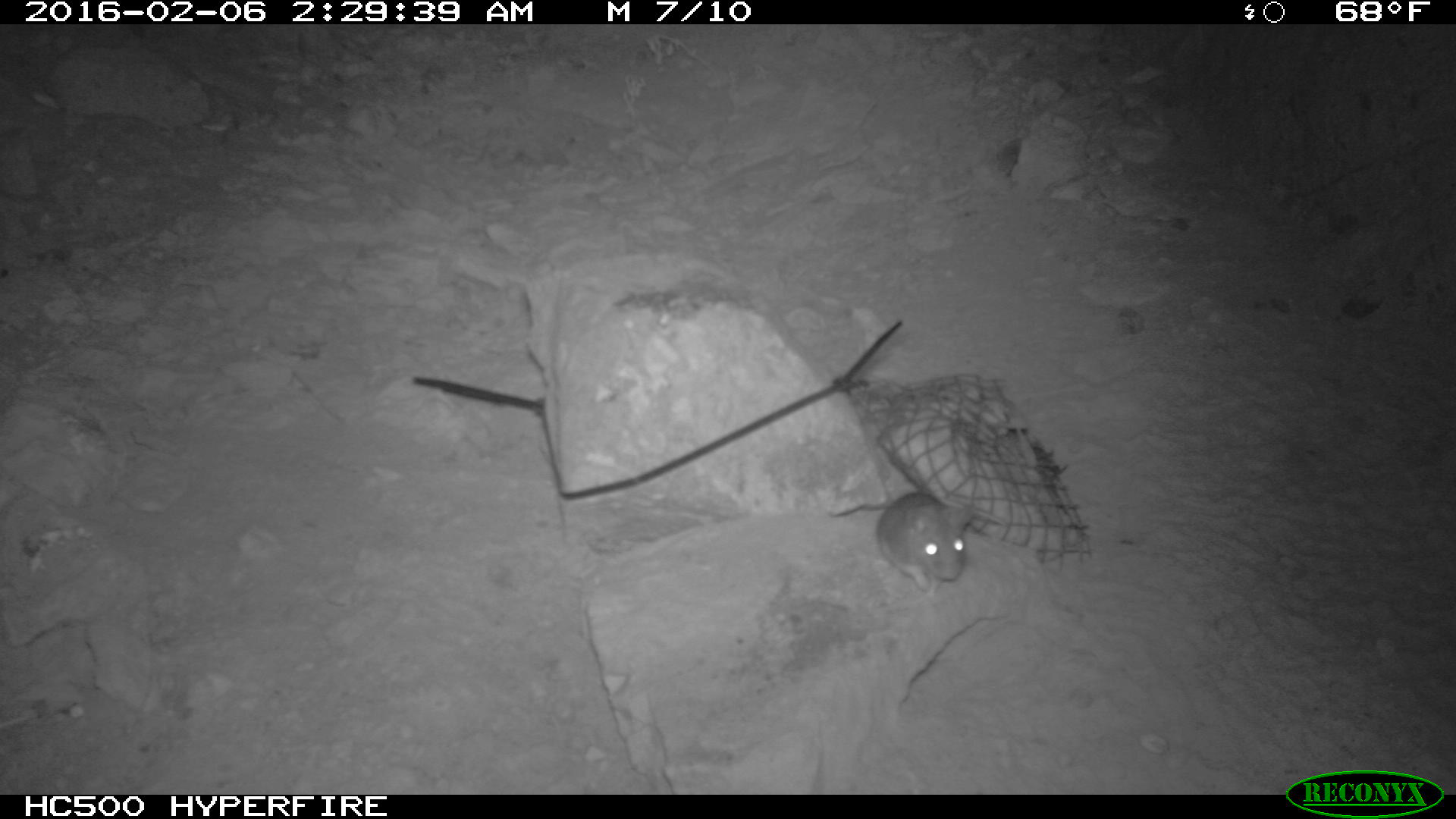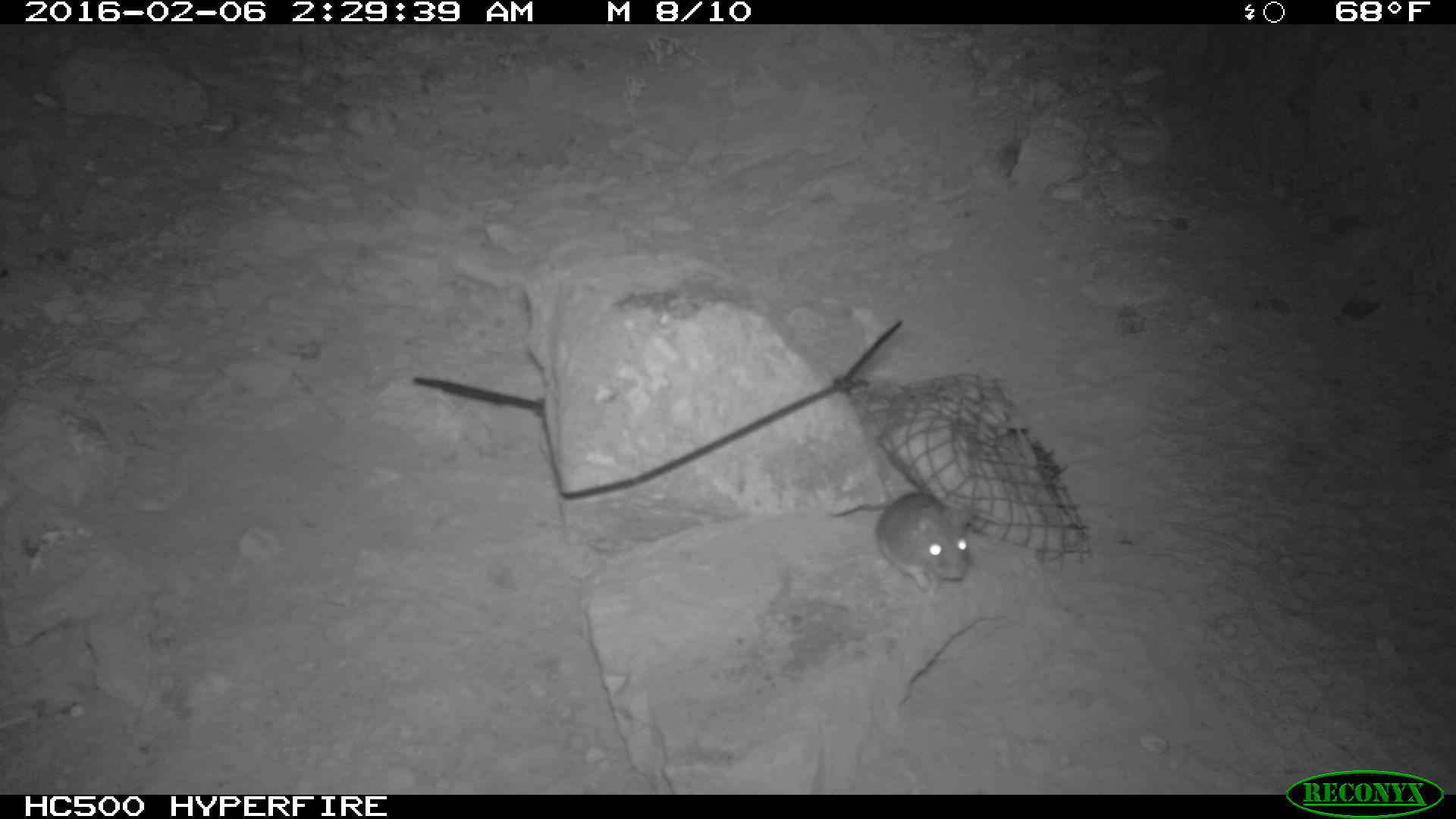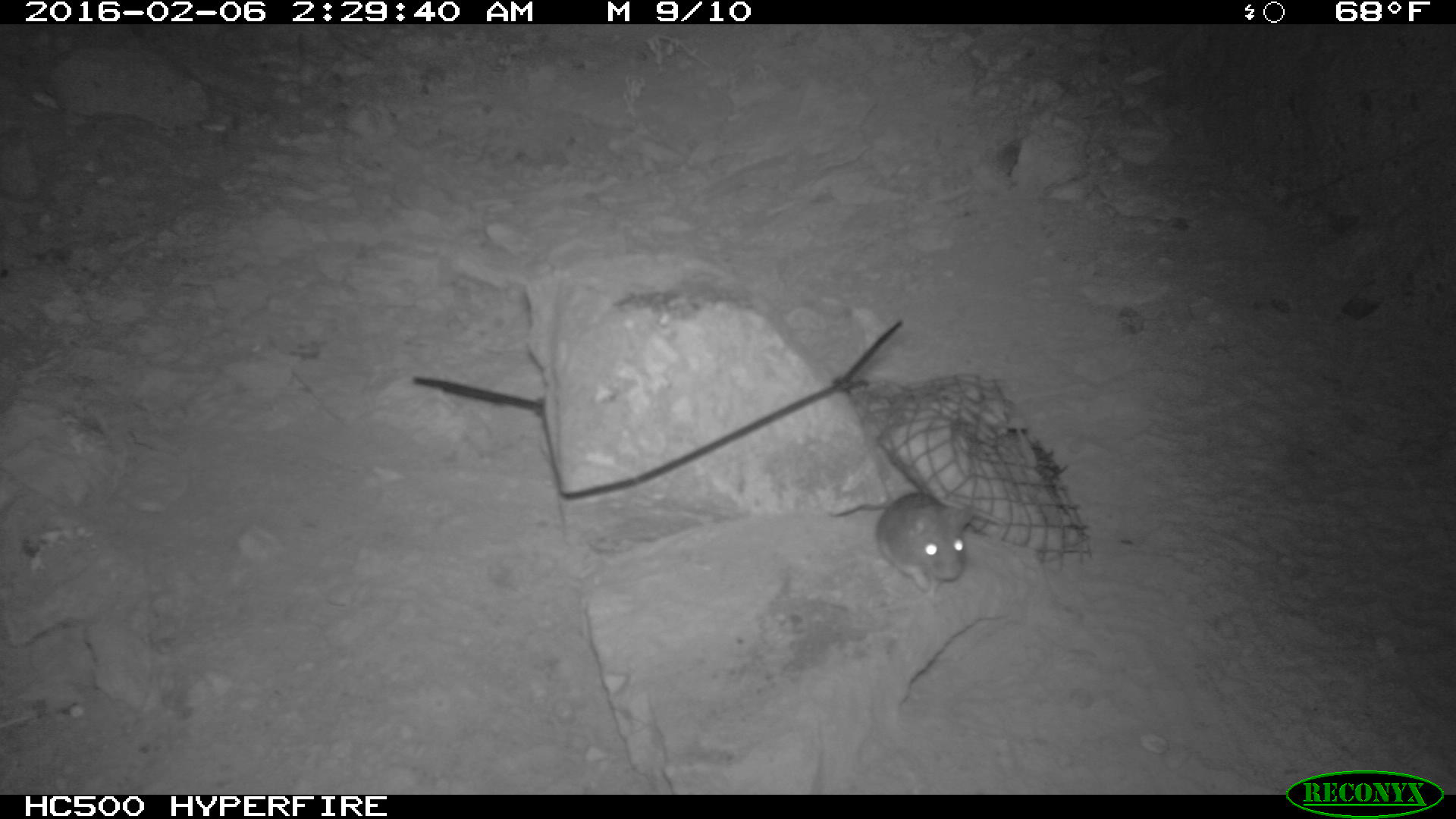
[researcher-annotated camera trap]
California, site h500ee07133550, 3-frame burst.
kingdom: Animalia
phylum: Chordata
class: Mammalia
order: Rodentia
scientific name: Rodentia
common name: rodent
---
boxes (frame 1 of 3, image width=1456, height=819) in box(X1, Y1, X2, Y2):
rodent: box(874, 491, 974, 598)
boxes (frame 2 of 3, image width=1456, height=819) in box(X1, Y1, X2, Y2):
rodent: box(826, 491, 974, 588)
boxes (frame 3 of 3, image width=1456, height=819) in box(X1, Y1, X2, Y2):
rodent: box(828, 492, 976, 599)